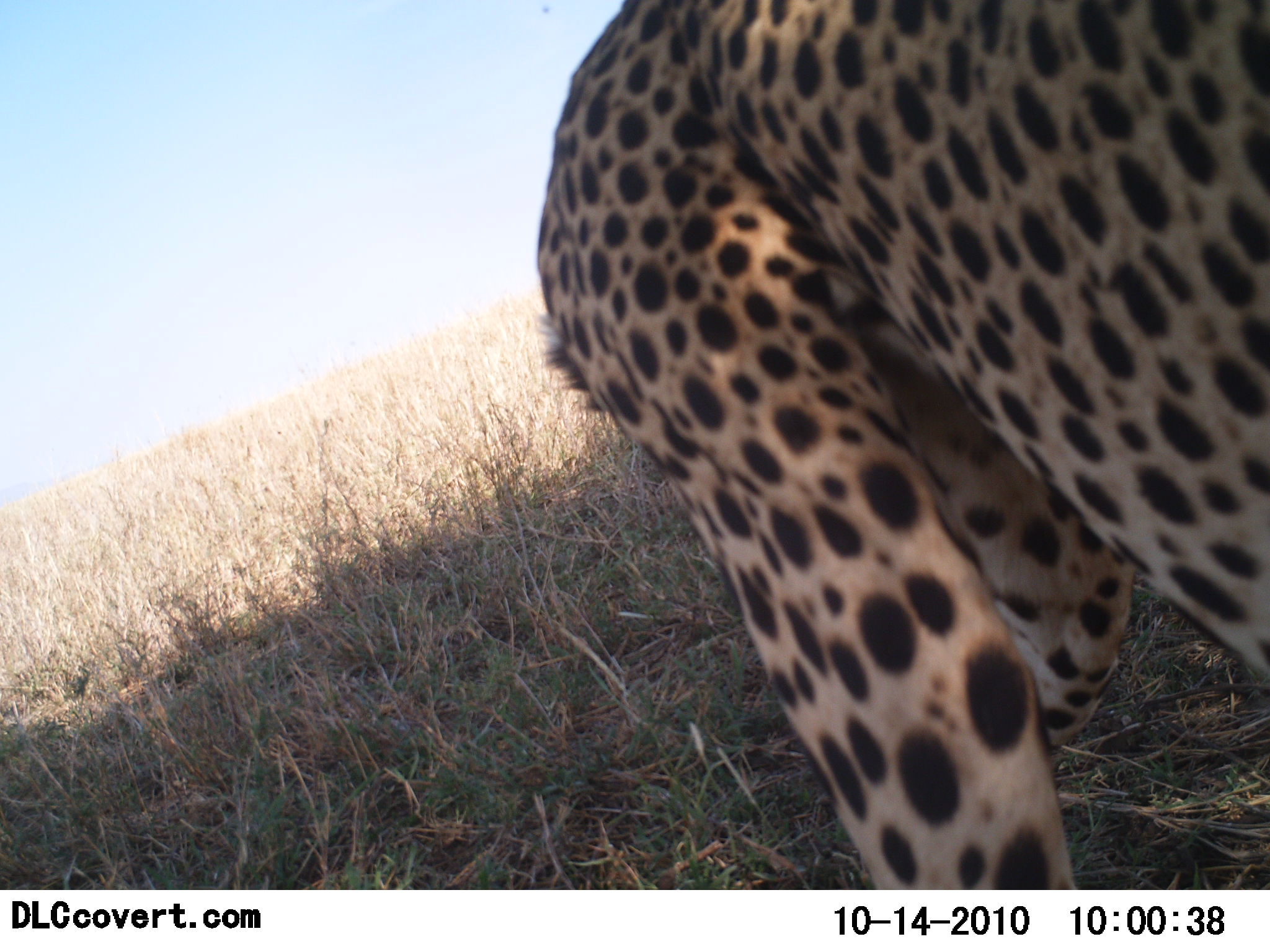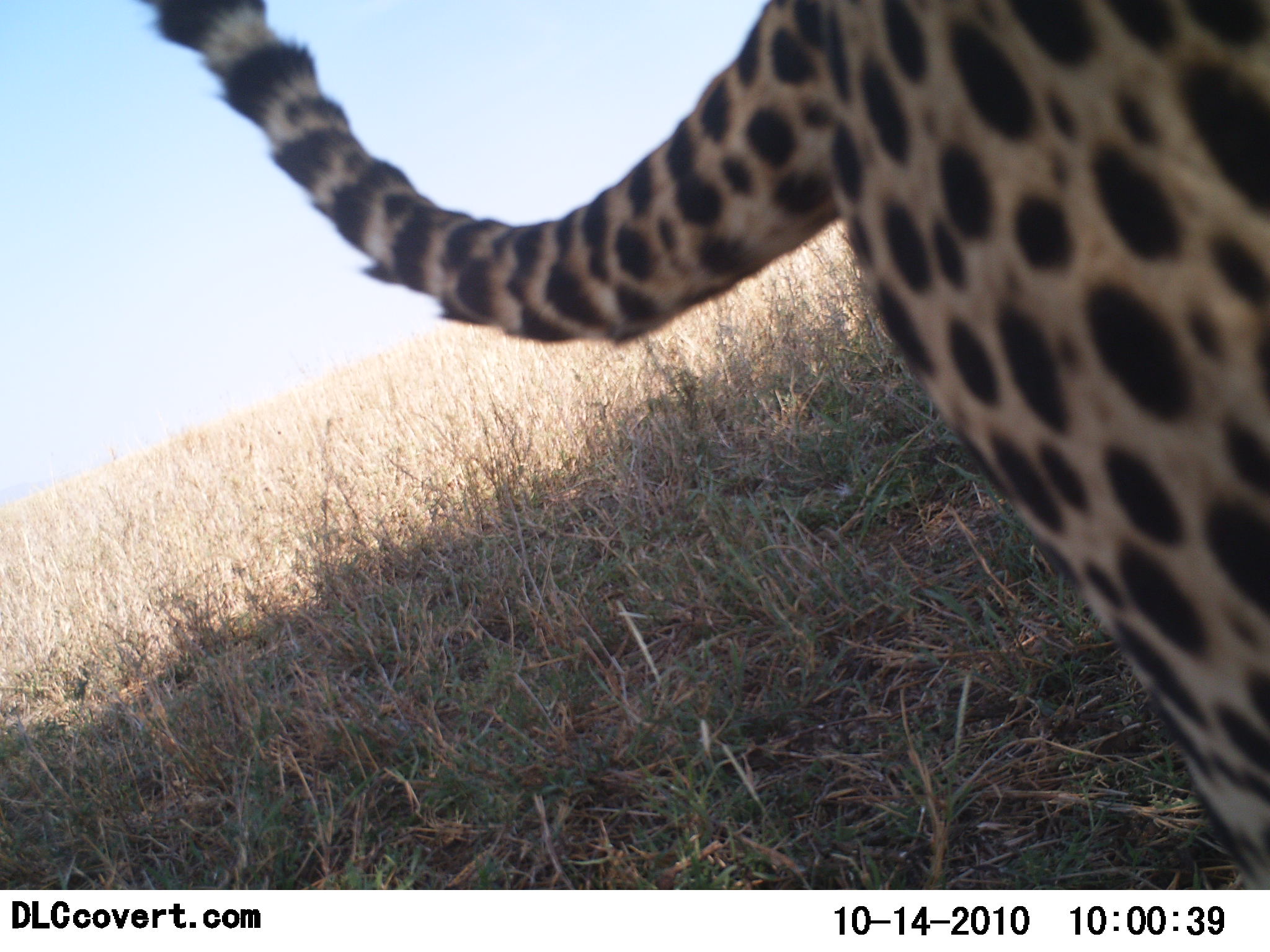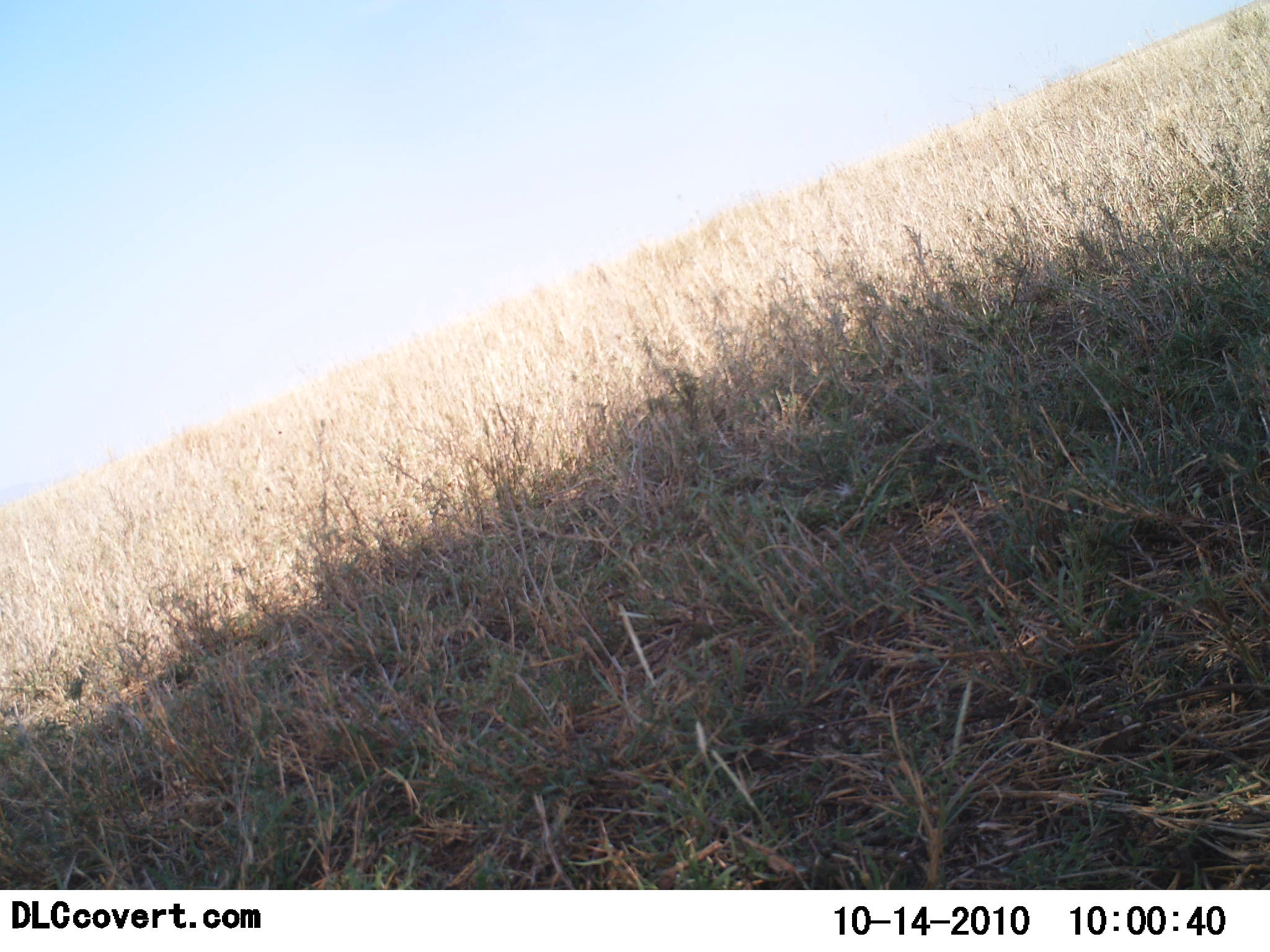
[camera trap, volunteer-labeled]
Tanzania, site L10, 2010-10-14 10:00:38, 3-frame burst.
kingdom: Animalia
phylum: Chordata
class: Mammalia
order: Carnivora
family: Felidae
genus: Acinonyx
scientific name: Acinonyx jubatus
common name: cheetah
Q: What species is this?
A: Cheetah (Acinonyx jubatus).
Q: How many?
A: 1.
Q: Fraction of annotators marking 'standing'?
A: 0%.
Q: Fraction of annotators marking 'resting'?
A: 0%.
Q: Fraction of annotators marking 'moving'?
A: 100%.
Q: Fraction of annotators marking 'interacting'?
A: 0%.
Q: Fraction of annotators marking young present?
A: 0%.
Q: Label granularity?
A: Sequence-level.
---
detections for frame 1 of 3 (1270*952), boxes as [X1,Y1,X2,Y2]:
animal: [525,0,1270,889]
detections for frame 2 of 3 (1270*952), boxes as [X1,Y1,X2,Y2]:
animal: [139,1,1270,890]